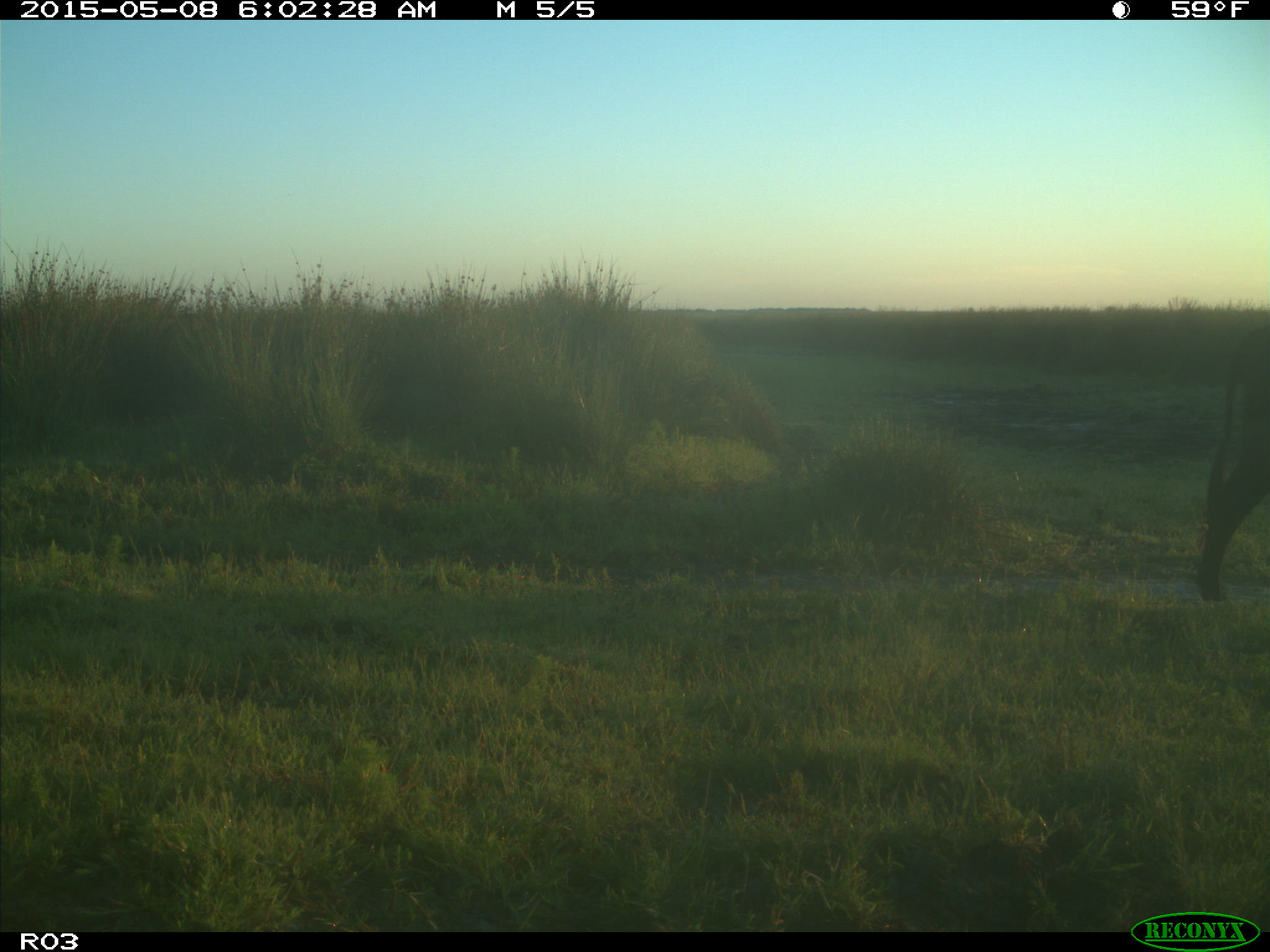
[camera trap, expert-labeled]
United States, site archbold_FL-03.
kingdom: Animalia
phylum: Chordata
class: Mammalia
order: Artiodactyla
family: Bovidae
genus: Bos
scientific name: Bos taurus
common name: domestic cow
Bos taurus (domestic cow).